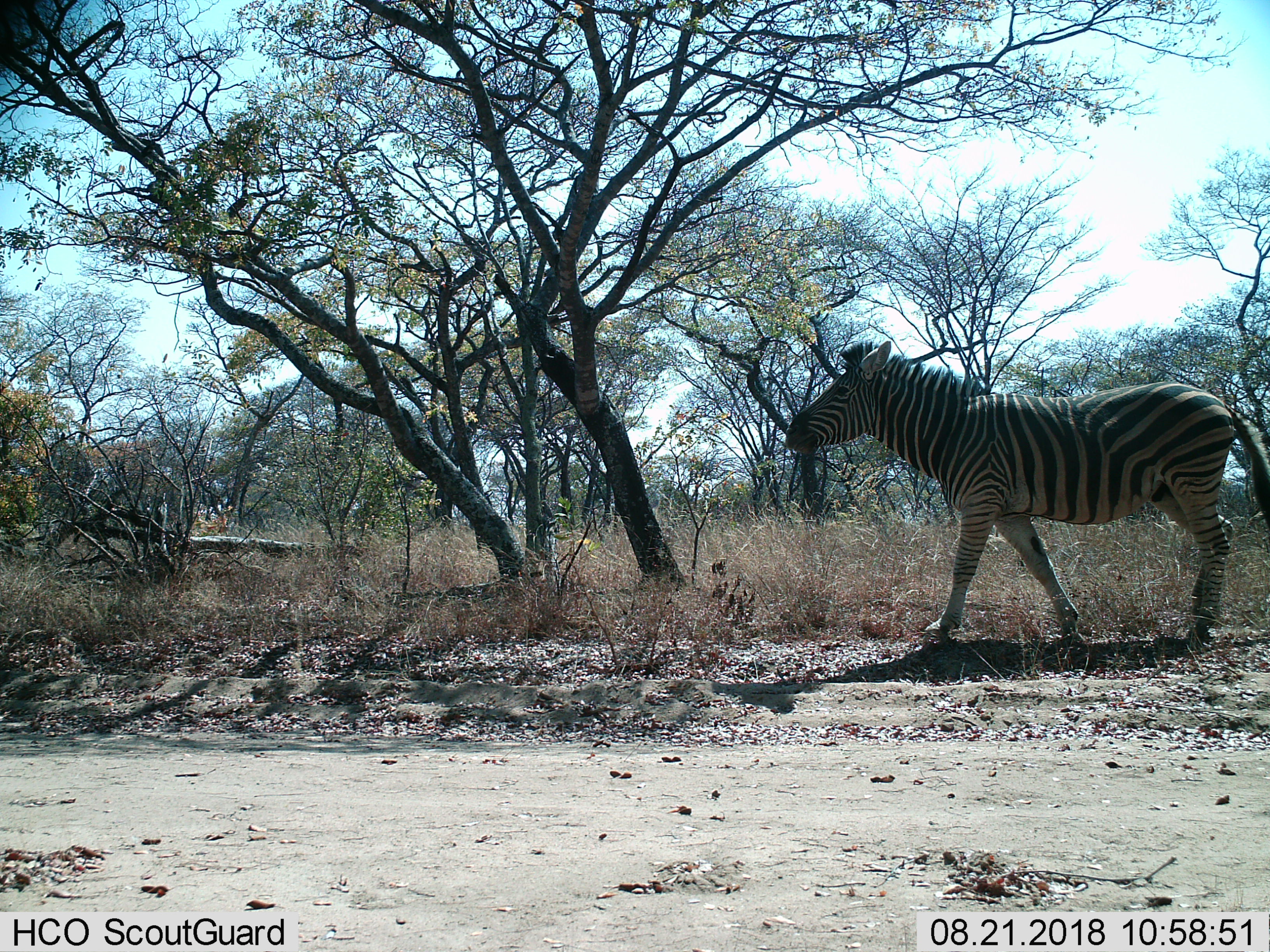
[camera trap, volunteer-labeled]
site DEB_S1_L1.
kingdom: Animalia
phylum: Chordata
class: Mammalia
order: Perissodactyla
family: Equidae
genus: Equus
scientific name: Equus quagga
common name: plains zebra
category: zebraplains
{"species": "zebraplains (plains zebra) (Equus quagga)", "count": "1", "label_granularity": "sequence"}